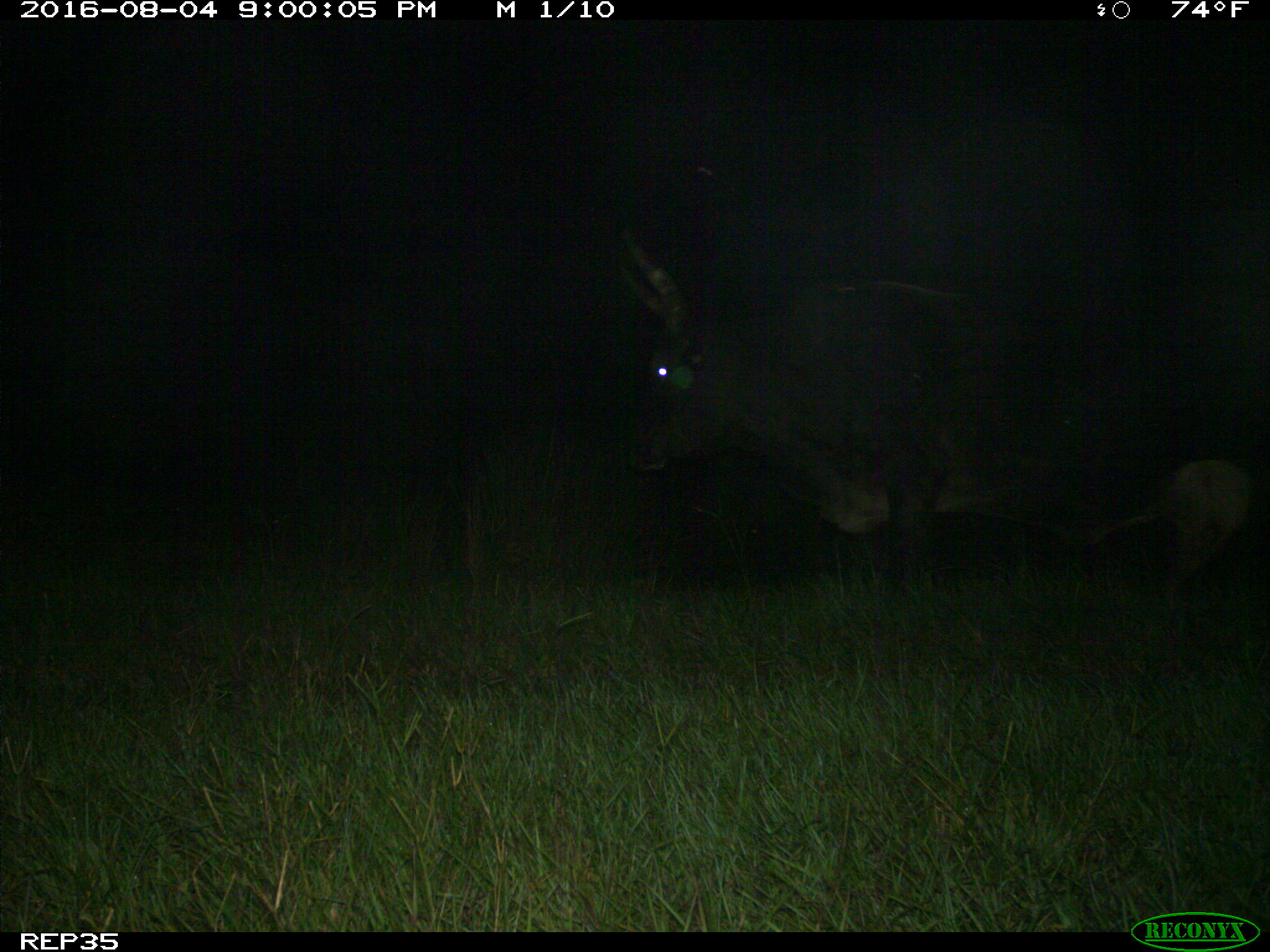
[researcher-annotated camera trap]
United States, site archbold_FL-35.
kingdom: Animalia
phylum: Chordata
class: Mammalia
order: Artiodactyla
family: Bovidae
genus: Bos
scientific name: Bos taurus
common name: domestic cow